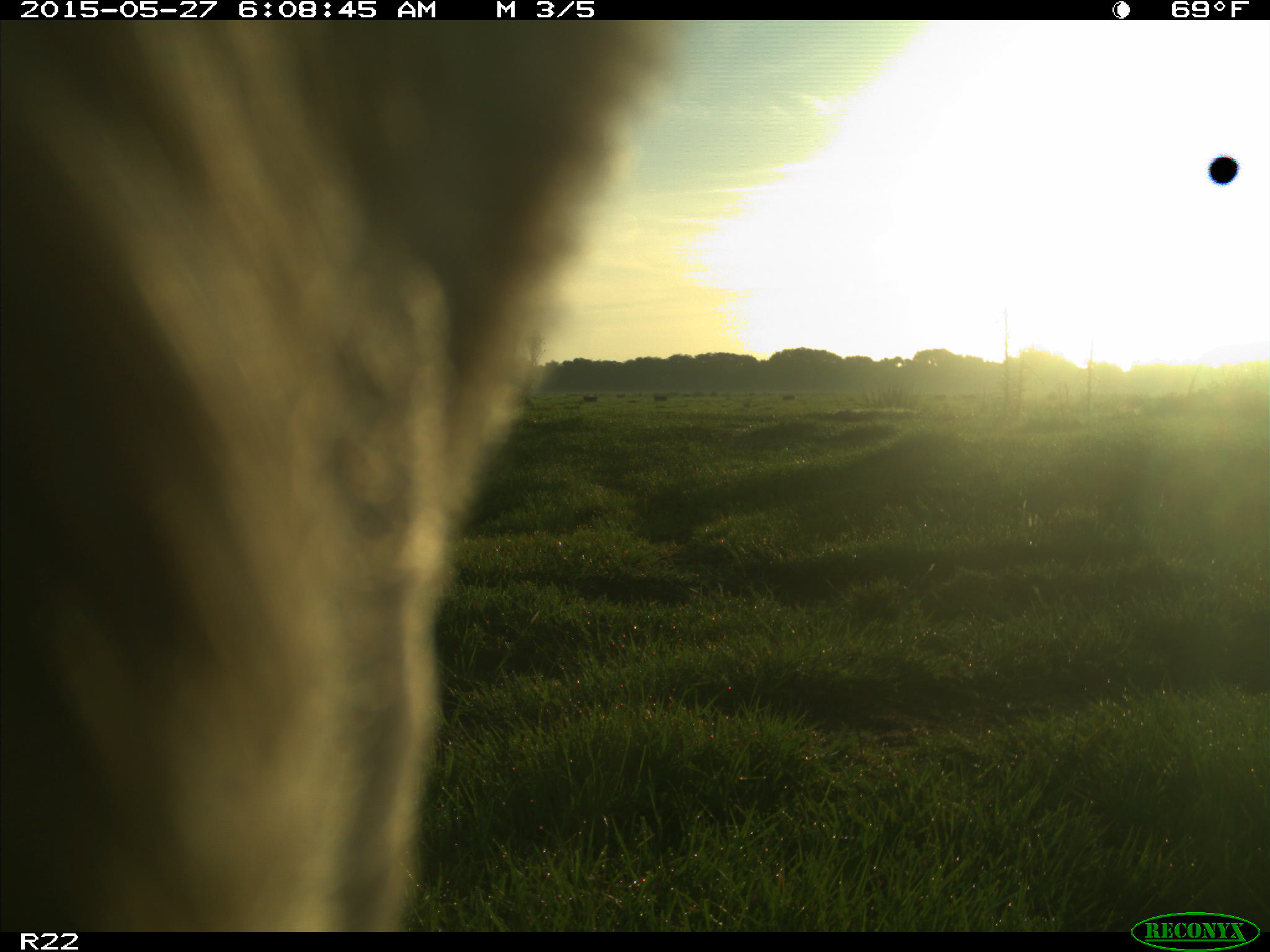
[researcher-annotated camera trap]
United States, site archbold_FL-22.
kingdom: Animalia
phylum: Chordata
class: Mammalia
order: Artiodactyla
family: Bovidae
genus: Bos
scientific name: Bos taurus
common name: domestic cow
Bos taurus (domestic cow).